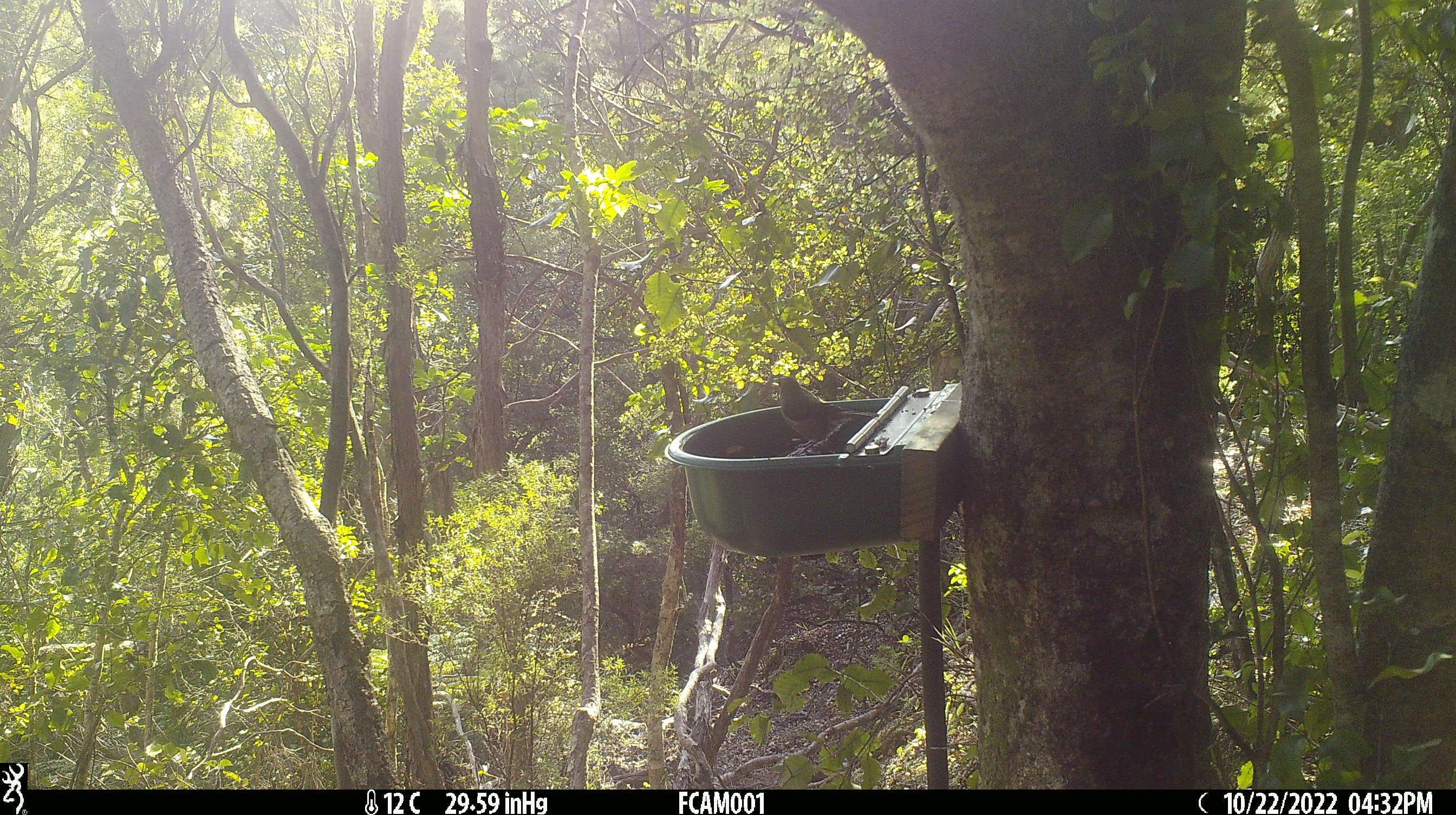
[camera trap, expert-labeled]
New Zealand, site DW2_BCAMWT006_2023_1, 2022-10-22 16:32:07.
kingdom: Animalia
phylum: Chordata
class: Aves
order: Passeriformes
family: Meliphagidae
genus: Anthornis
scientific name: Anthornis melanura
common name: new zealand bellbird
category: bellbird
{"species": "bellbird (new zealand bellbird) (Anthornis melanura)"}